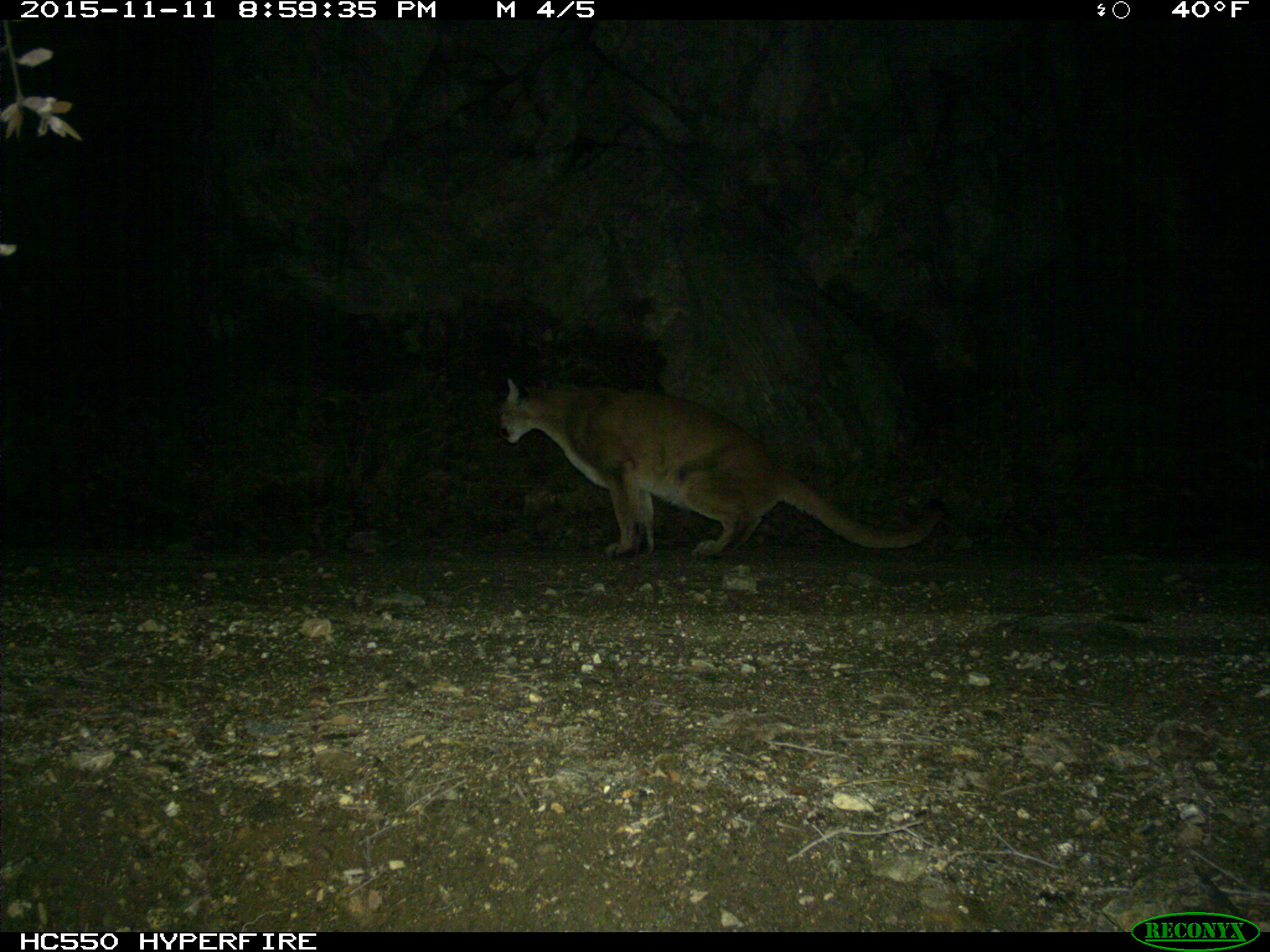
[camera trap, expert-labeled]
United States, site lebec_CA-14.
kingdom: Animalia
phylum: Chordata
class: Mammalia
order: Carnivora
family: Felidae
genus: Puma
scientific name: Puma concolor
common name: mountain lion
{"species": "Puma concolor (mountain lion)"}